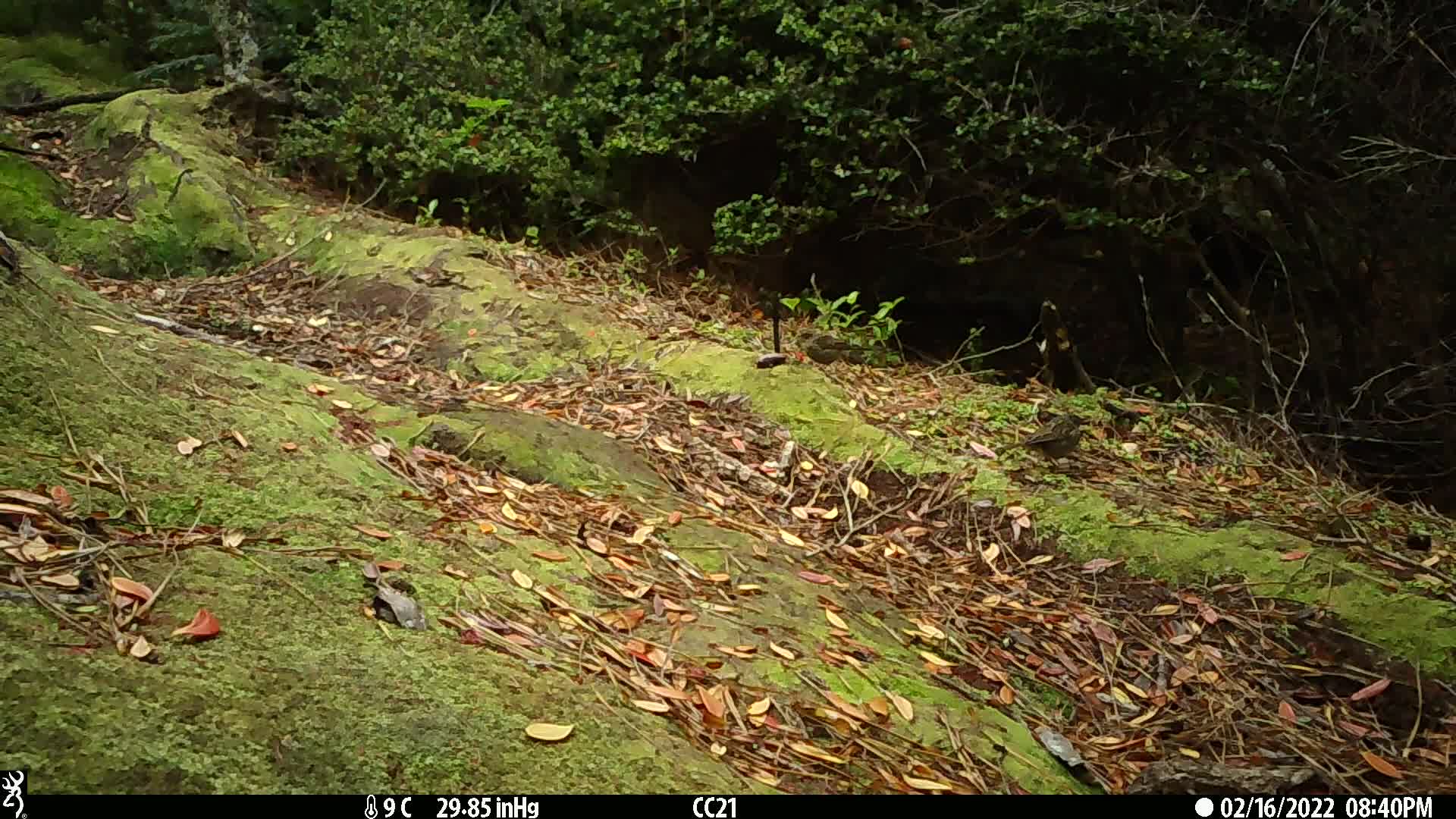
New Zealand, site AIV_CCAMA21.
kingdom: Animalia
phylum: Chordata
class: Aves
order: Passeriformes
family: Prunellidae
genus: Prunella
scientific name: Prunella modularis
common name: dunnock